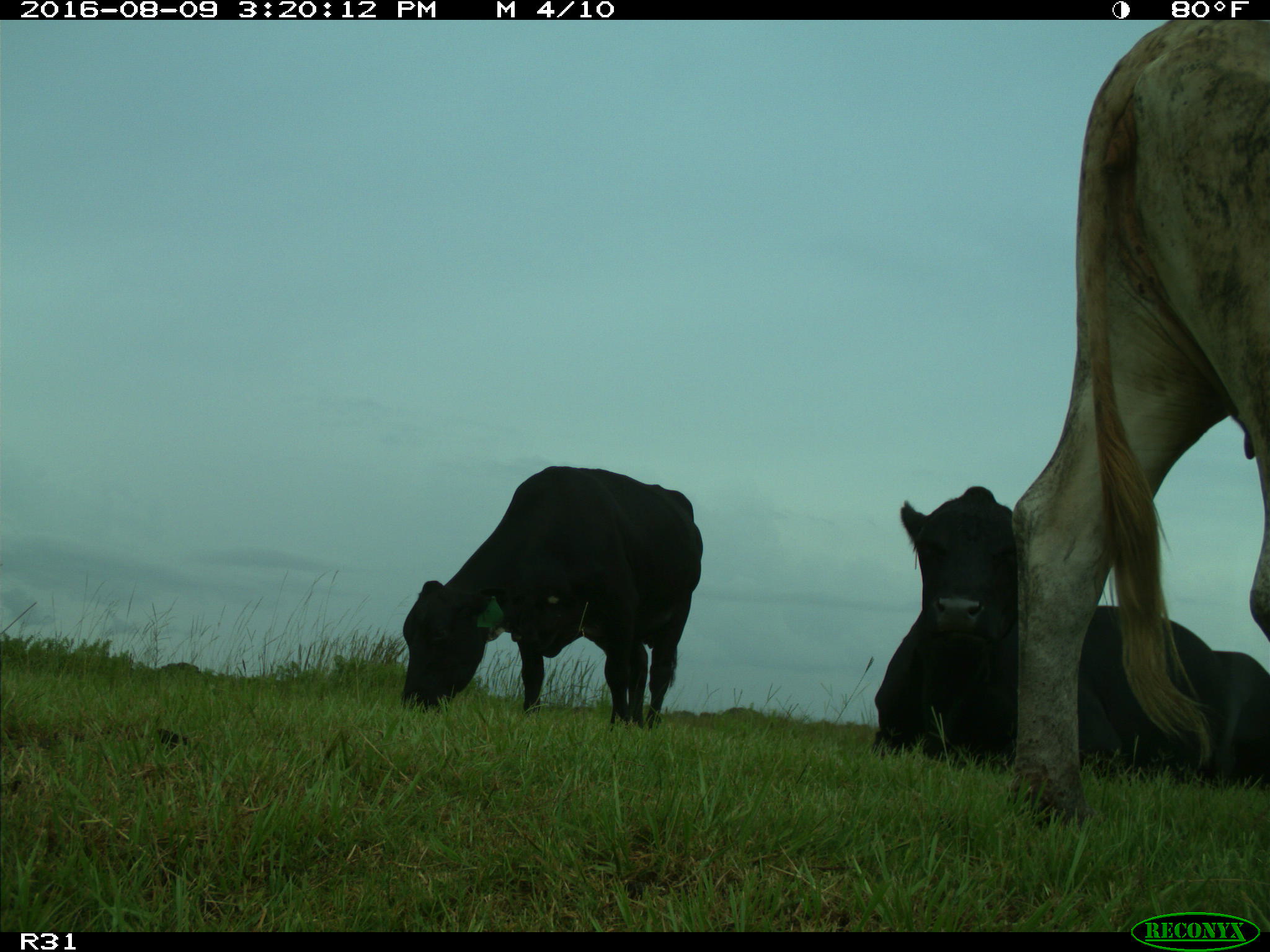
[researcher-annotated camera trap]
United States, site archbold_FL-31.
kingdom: Animalia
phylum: Chordata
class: Mammalia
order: Artiodactyla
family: Bovidae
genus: Bos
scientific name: Bos taurus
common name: domestic cow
Bos taurus (domestic cow).